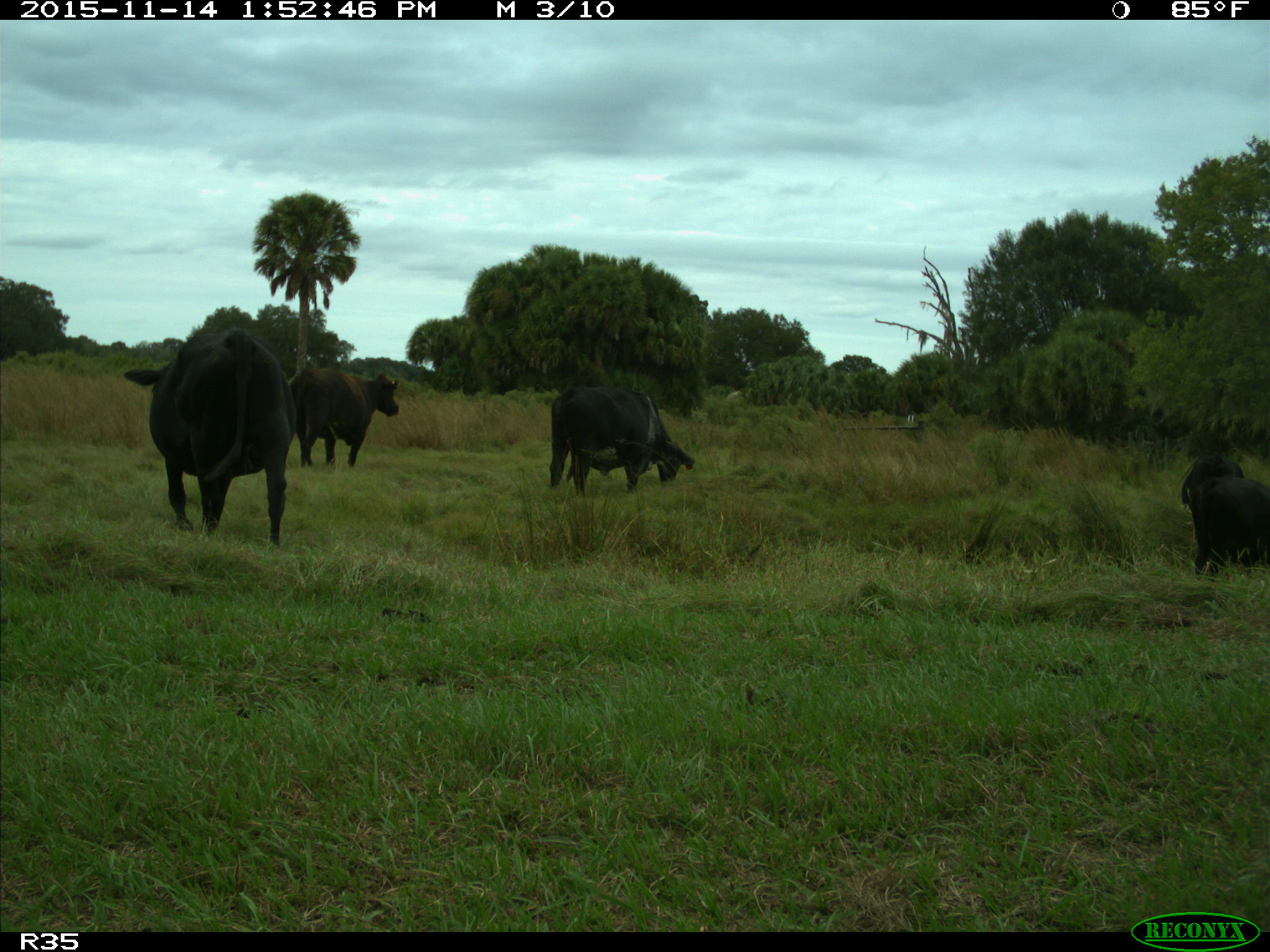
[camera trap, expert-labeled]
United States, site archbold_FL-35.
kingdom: Animalia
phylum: Chordata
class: Mammalia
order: Artiodactyla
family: Bovidae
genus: Bos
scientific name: Bos taurus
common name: domestic cow